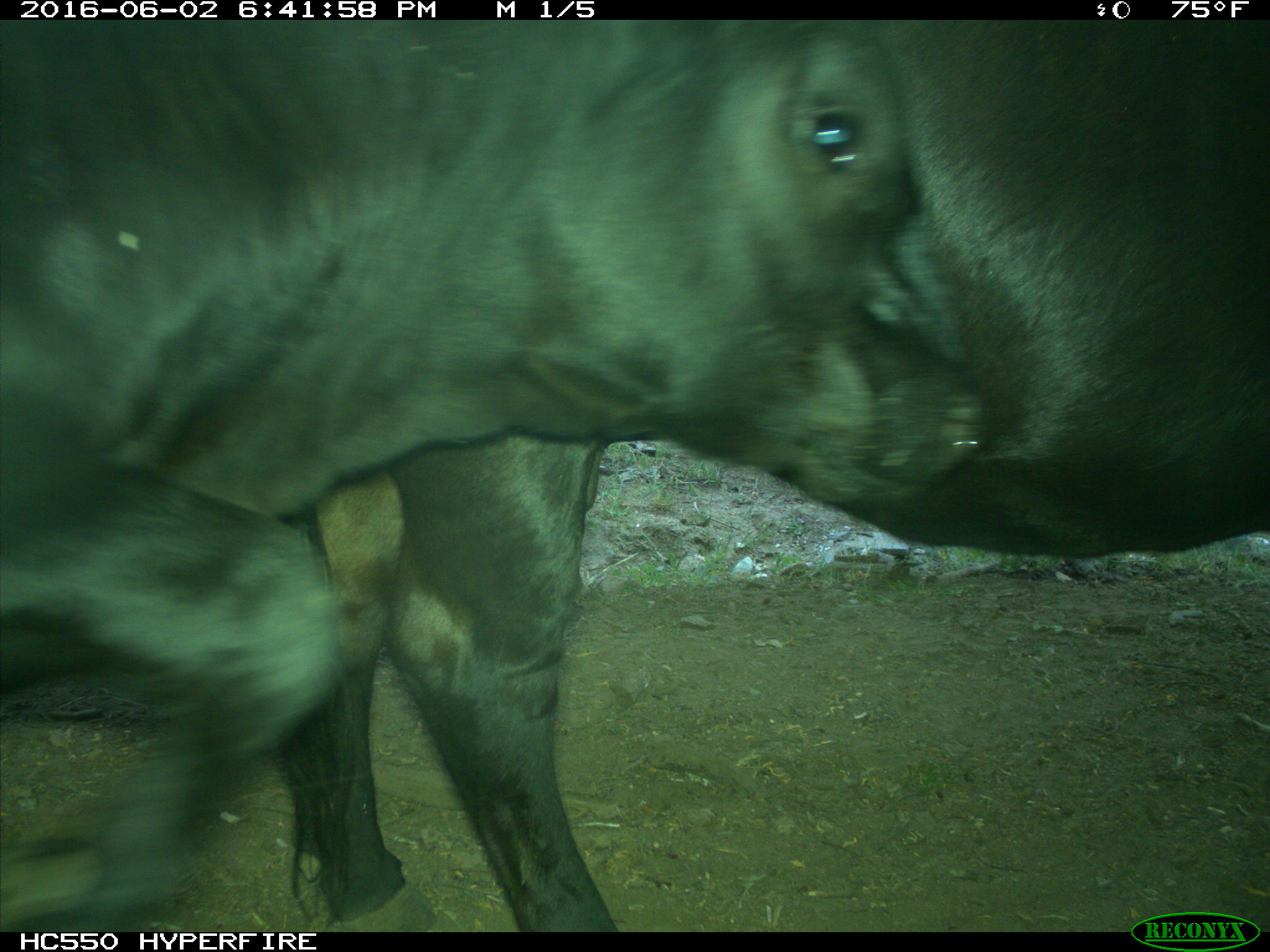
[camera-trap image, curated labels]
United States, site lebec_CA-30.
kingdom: Animalia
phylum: Chordata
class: Mammalia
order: Artiodactyla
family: Bovidae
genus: Bos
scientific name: Bos taurus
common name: domestic cow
Bos taurus (domestic cow).